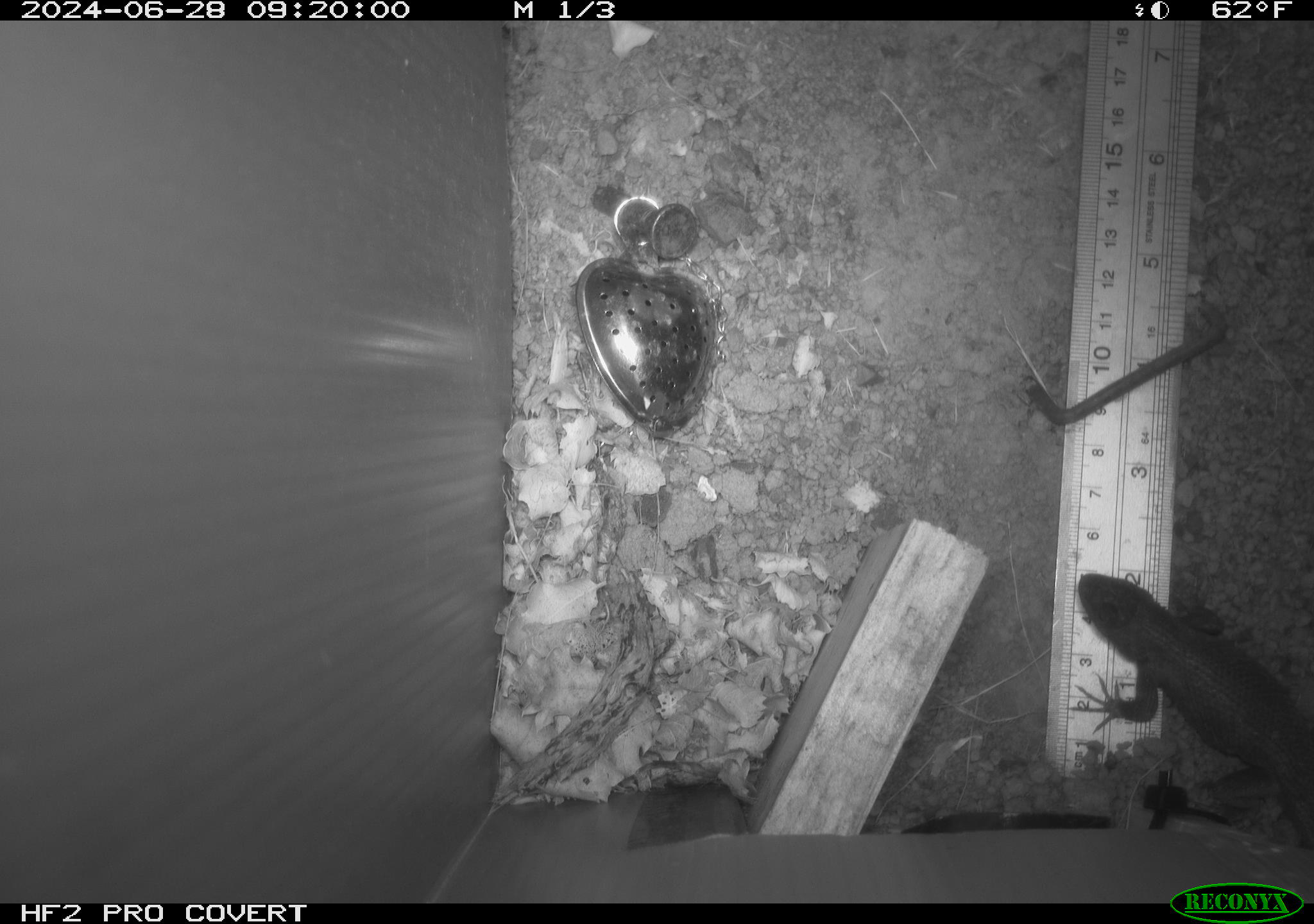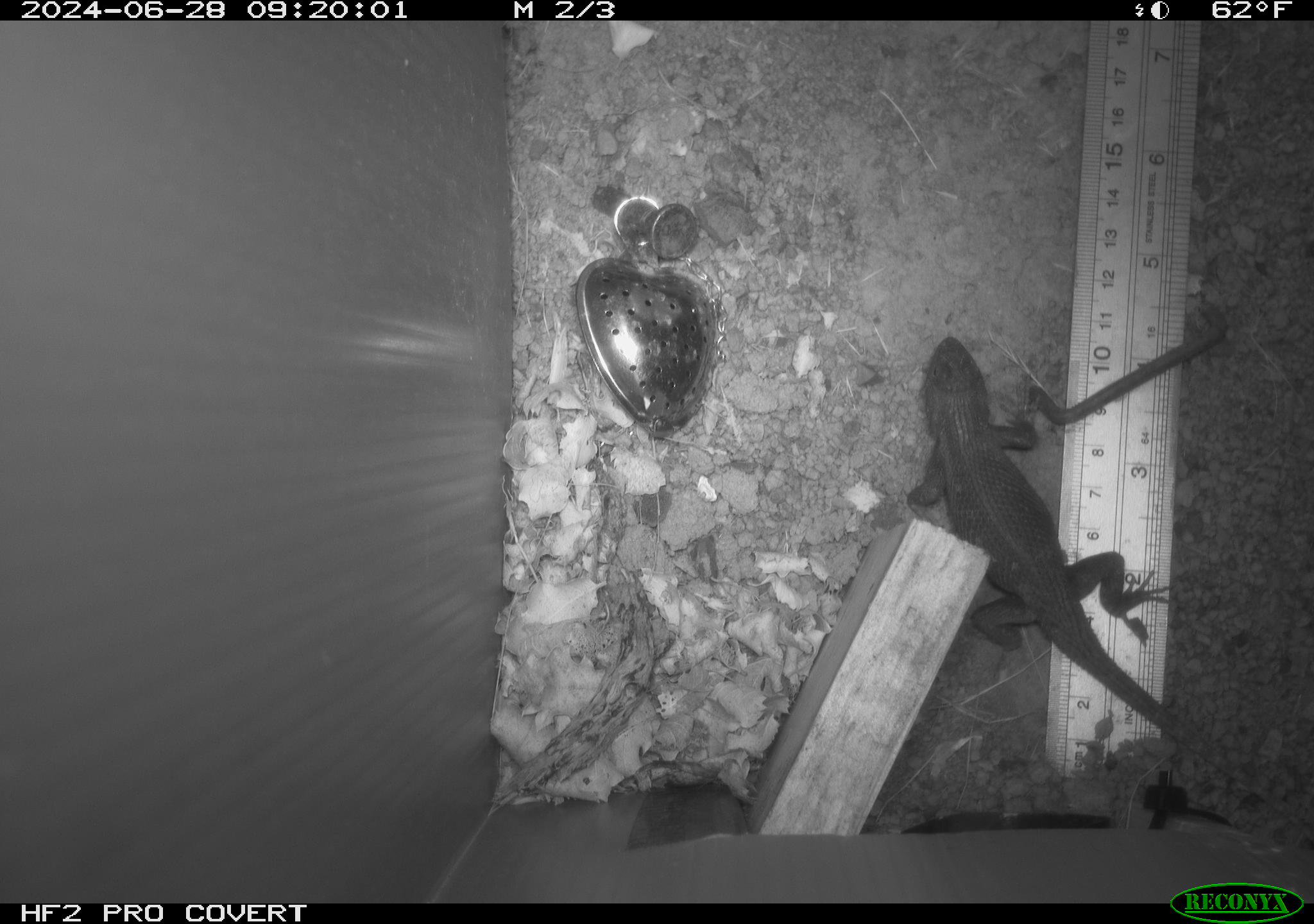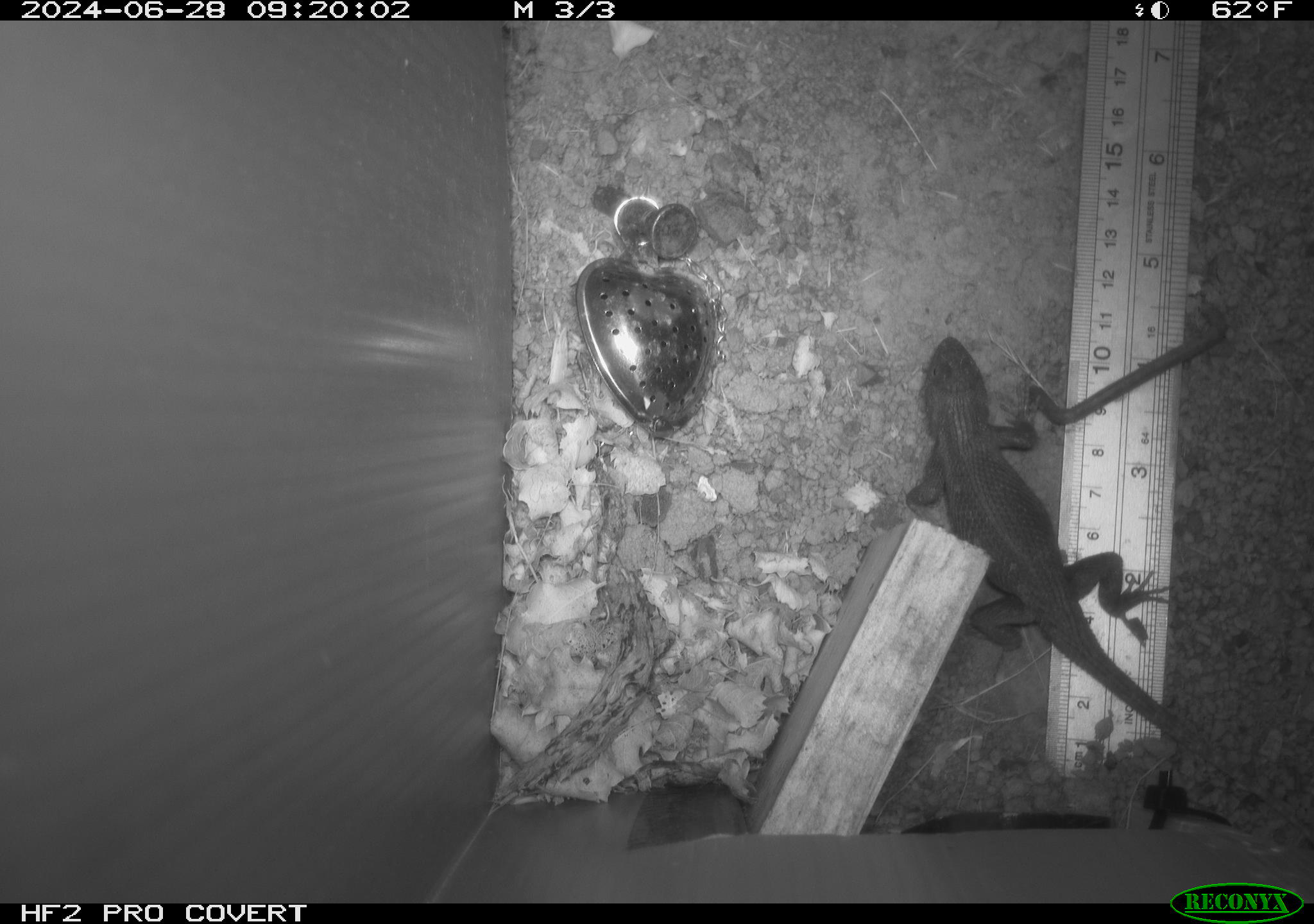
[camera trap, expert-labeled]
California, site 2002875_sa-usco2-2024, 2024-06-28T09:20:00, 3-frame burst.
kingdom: Animalia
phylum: Chordata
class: Reptilia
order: Squamata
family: Phrynosomatidae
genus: Sceloporus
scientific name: Sceloporus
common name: spiny lizards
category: sceloporus species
Sceloporus species (spiny lizards) (Sceloporus).